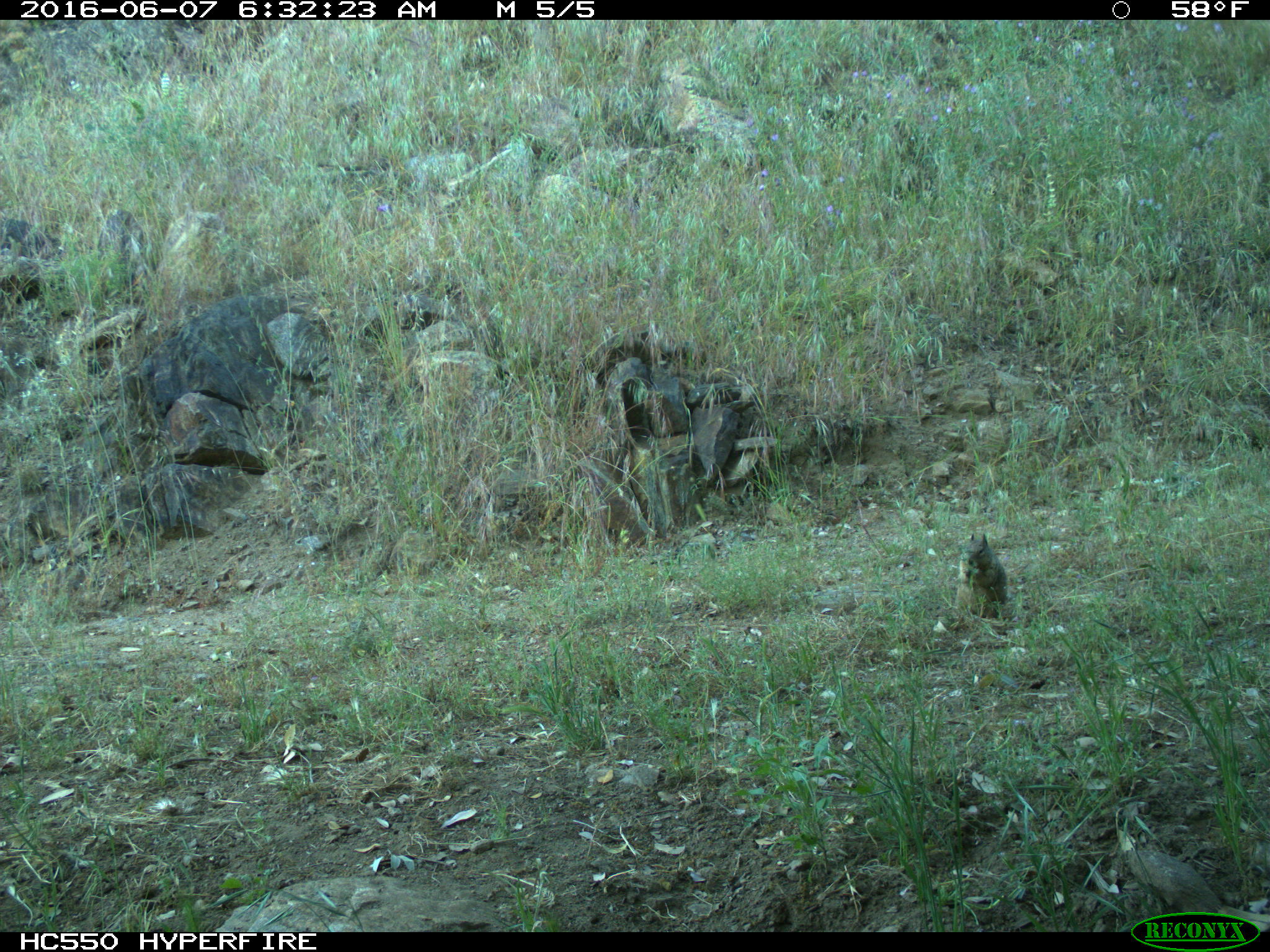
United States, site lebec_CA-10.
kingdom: Animalia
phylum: Chordata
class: Mammalia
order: Rodentia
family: Sciuridae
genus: Otospermophilus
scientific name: Otospermophilus beecheyi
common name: california ground squirrel